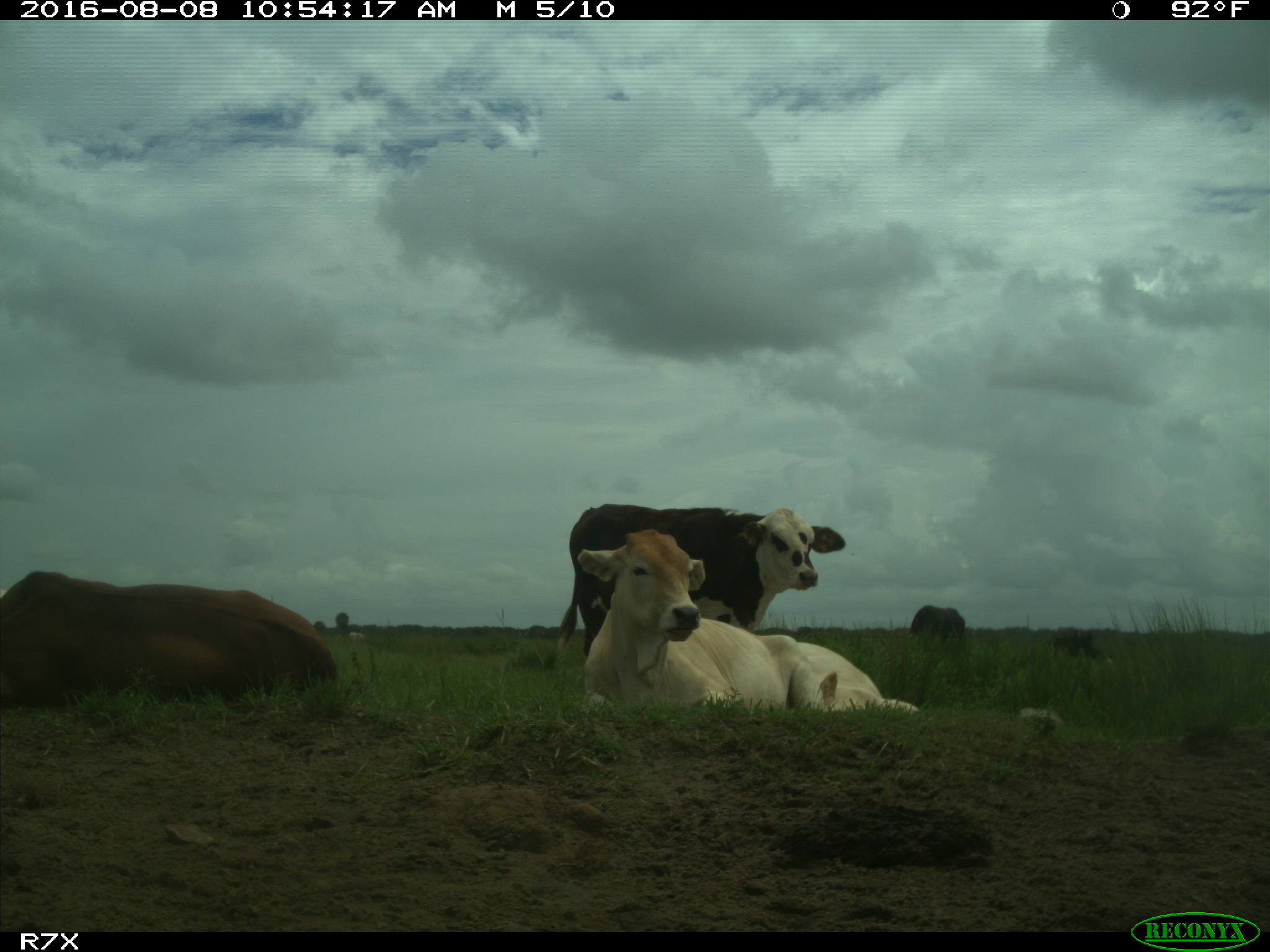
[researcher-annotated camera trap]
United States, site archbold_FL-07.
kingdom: Animalia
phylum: Chordata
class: Mammalia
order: Artiodactyla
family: Bovidae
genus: Bos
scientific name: Bos taurus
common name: domestic cow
Bos taurus (domestic cow).